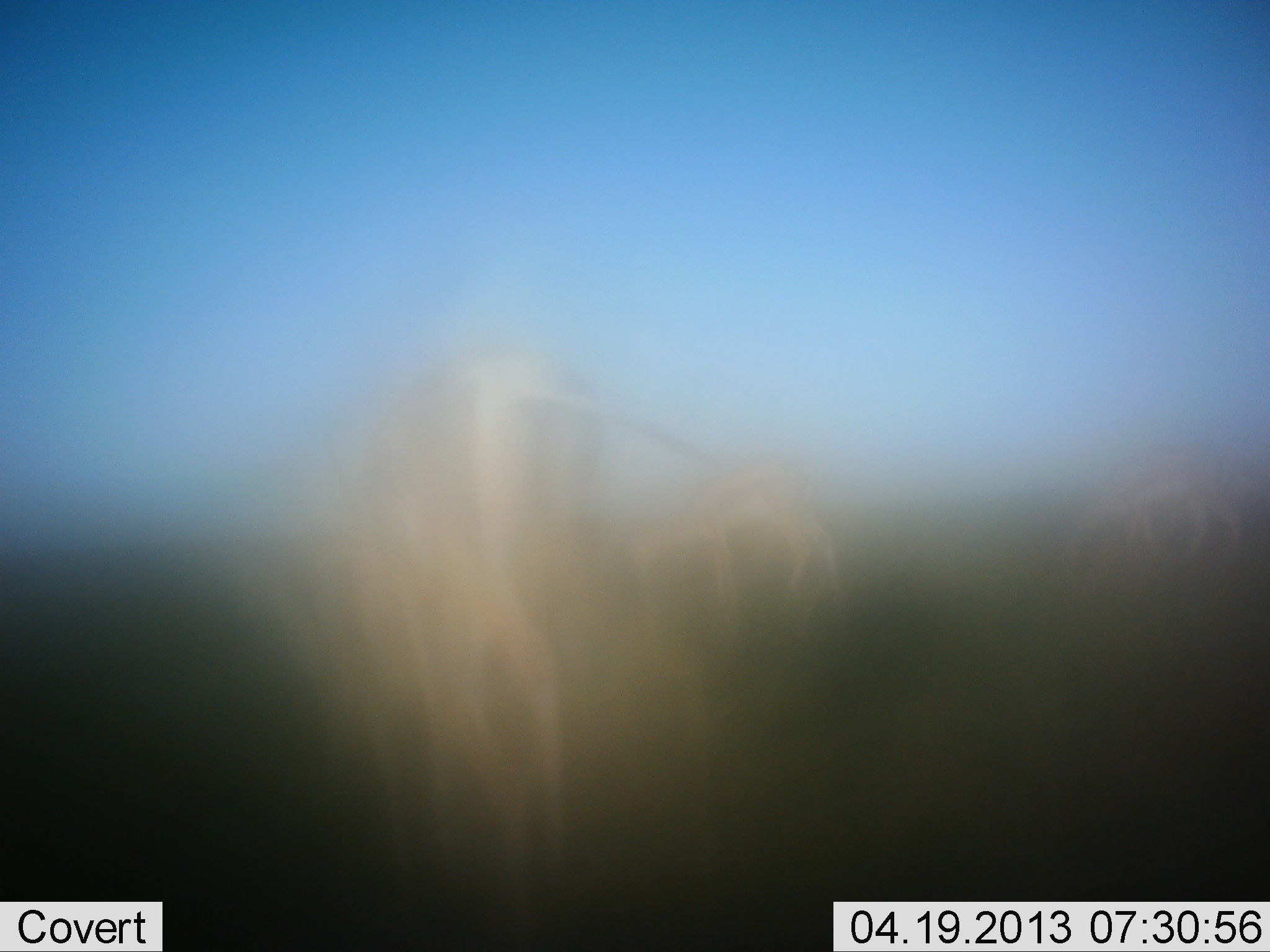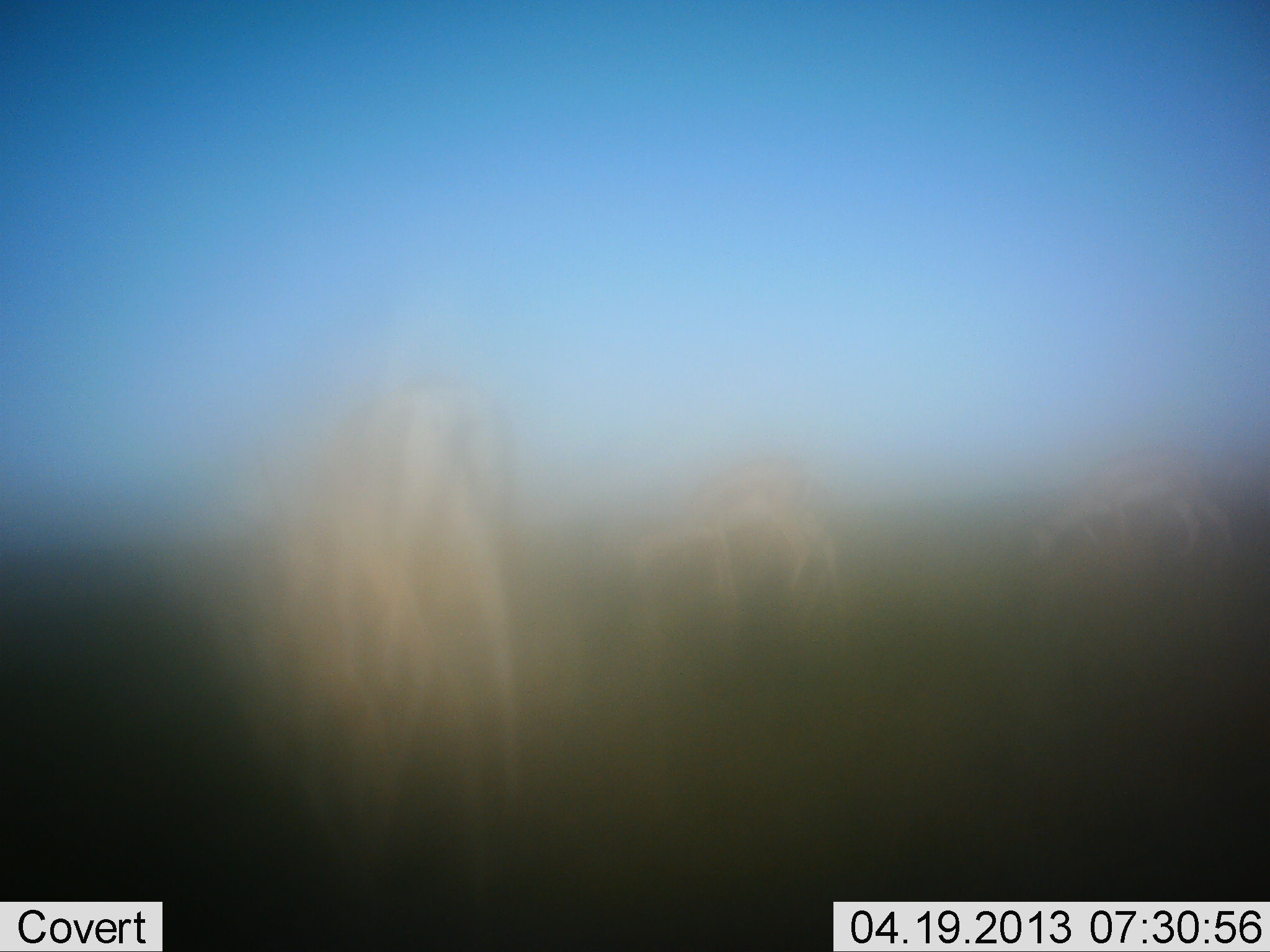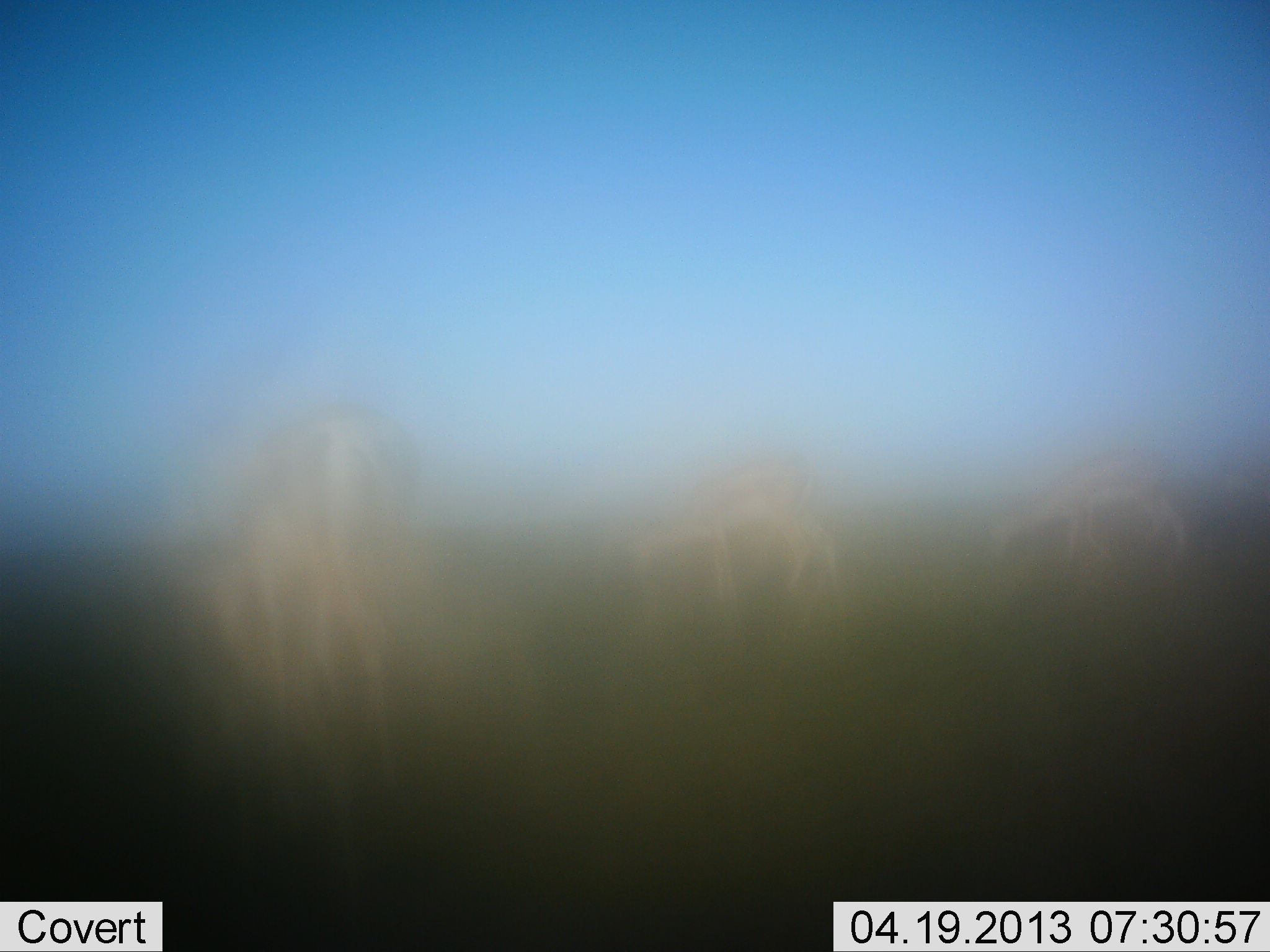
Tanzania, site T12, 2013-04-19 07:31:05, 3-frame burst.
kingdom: Animalia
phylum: Chordata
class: Mammalia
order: Artiodactyla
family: Bovidae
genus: Nanger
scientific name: Nanger granti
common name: grant's gazelle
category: gazellegrants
Gazellegrants (grant's gazelle) (Nanger granti), count 3. Behavior (volunteer vote fractions): standing 45%, resting 0%, moving 55%, interacting 0%. Young present (vote fraction): 0%. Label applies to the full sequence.